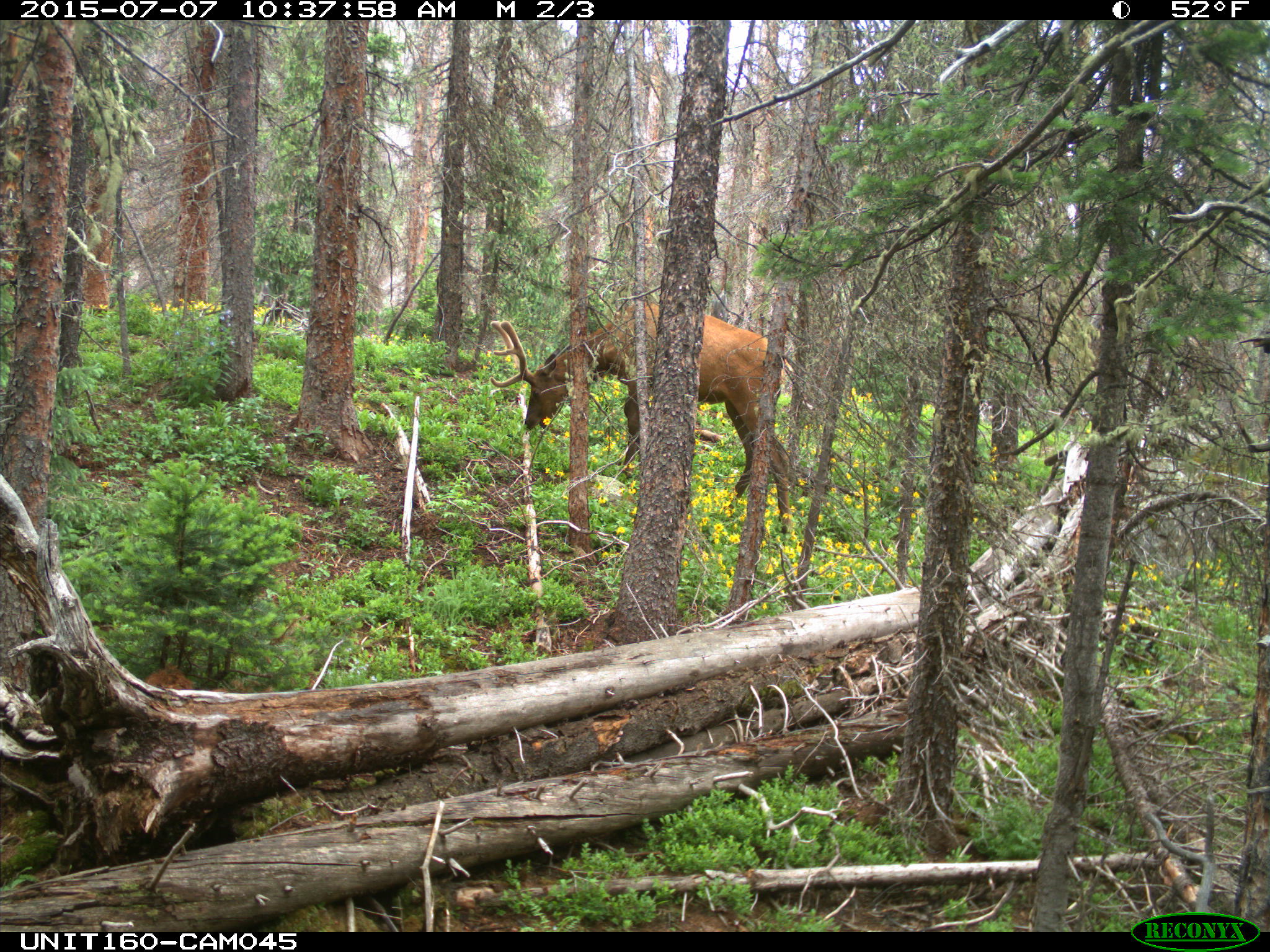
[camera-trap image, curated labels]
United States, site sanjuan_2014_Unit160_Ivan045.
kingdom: Animalia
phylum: Chordata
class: Mammalia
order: Artiodactyla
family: Cervidae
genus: Cervus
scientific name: Cervus elaphus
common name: red deer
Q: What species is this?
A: Cervus elaphus (red deer).